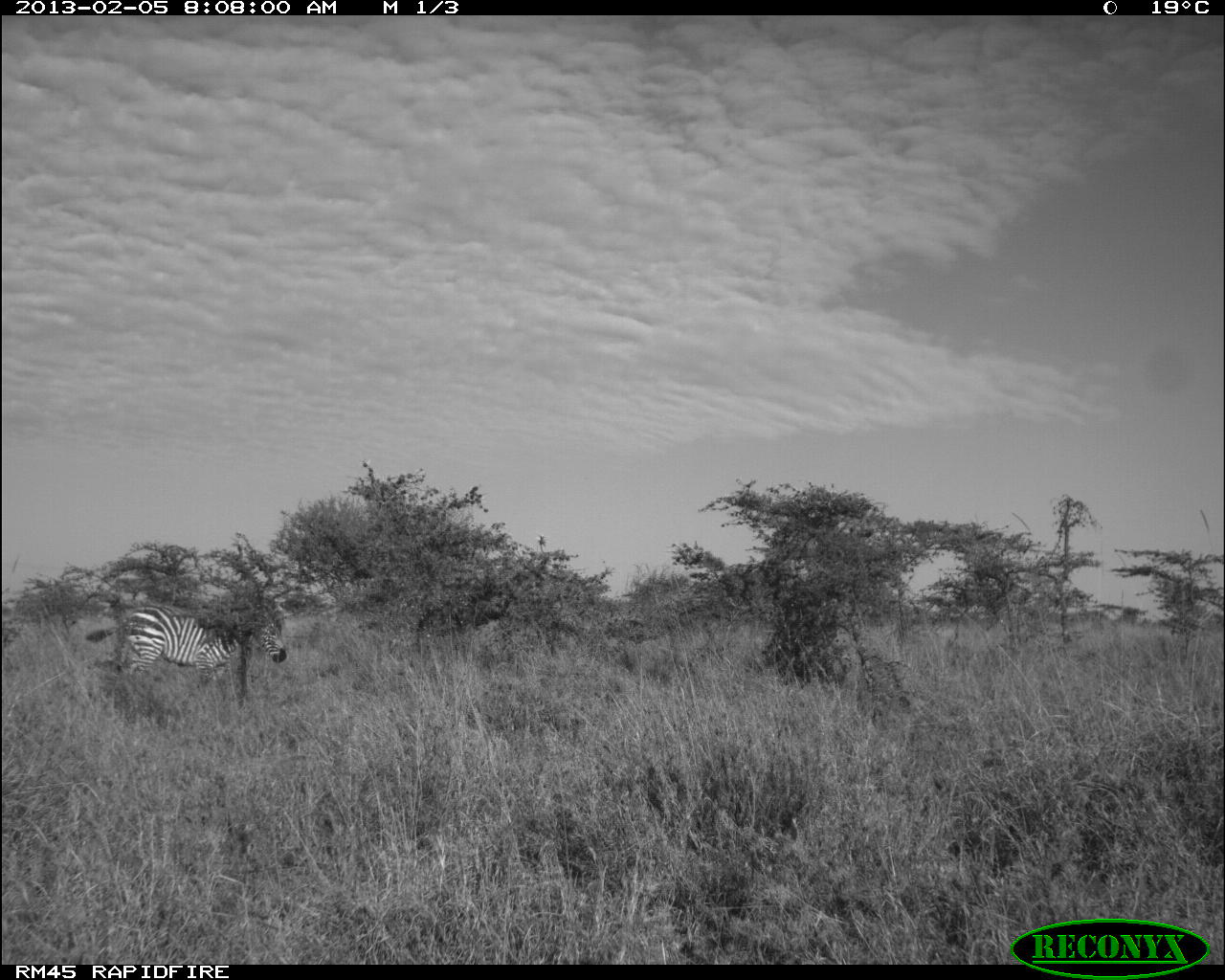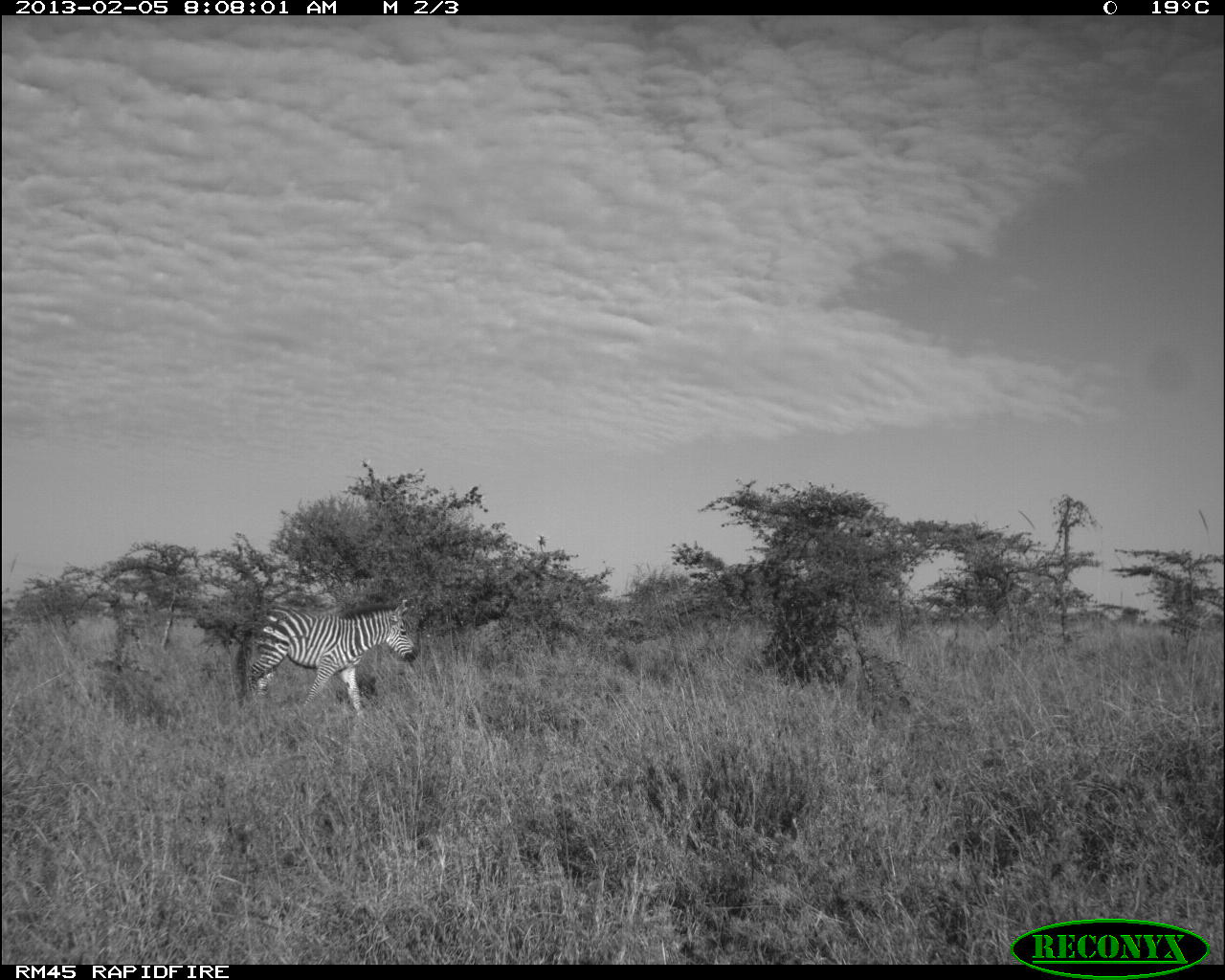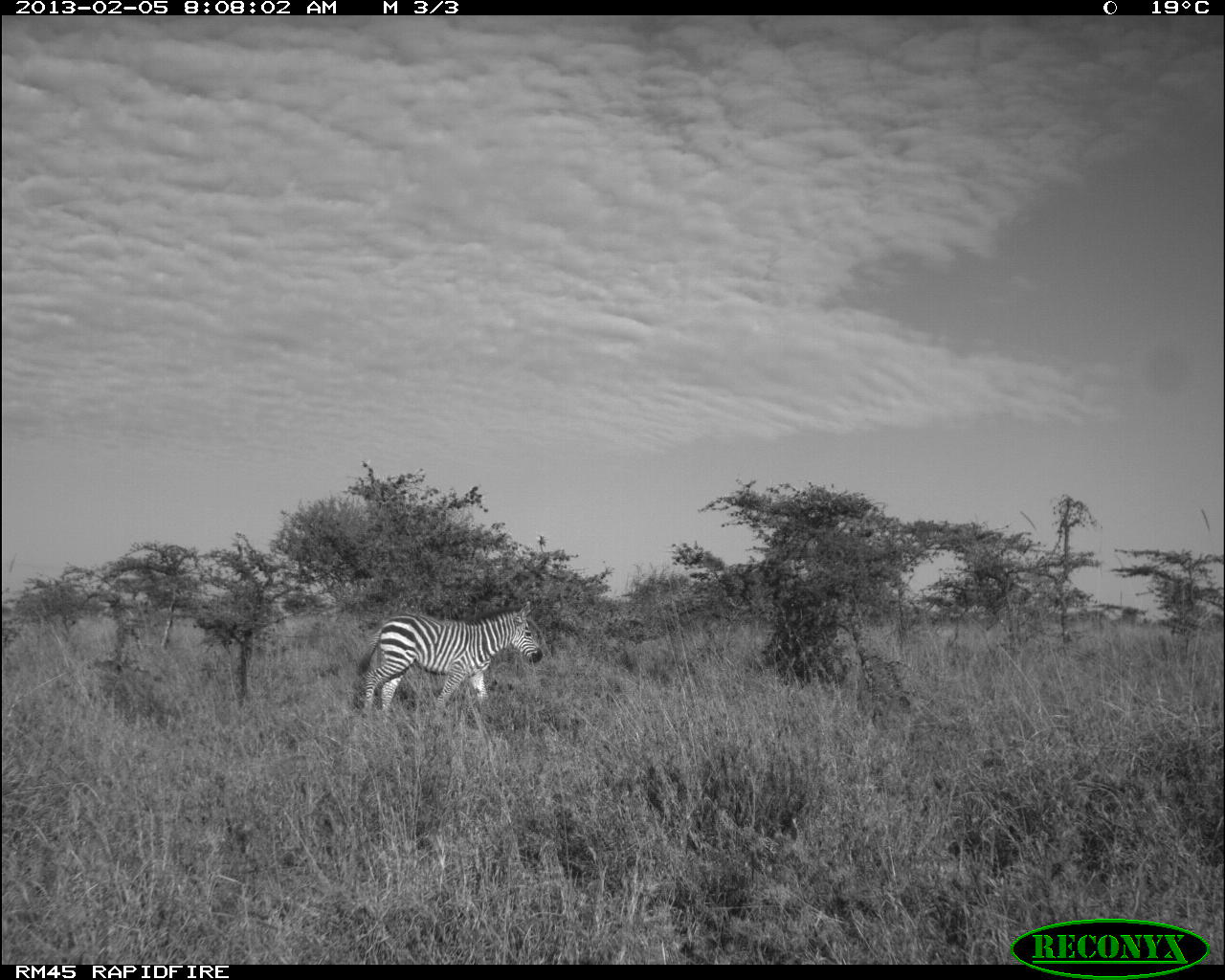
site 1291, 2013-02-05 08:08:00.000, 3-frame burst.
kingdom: Animalia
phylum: Chordata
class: Mammalia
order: Perissodactyla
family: Equidae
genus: Equus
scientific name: Equus quagga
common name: plains zebra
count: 1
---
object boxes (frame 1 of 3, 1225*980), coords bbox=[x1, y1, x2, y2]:
equus quagga: bbox=[85, 598, 287, 685]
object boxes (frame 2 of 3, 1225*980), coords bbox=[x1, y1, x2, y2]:
equus quagga: bbox=[239, 598, 418, 719]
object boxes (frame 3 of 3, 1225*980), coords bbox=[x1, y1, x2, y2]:
equus quagga: bbox=[355, 598, 544, 718]